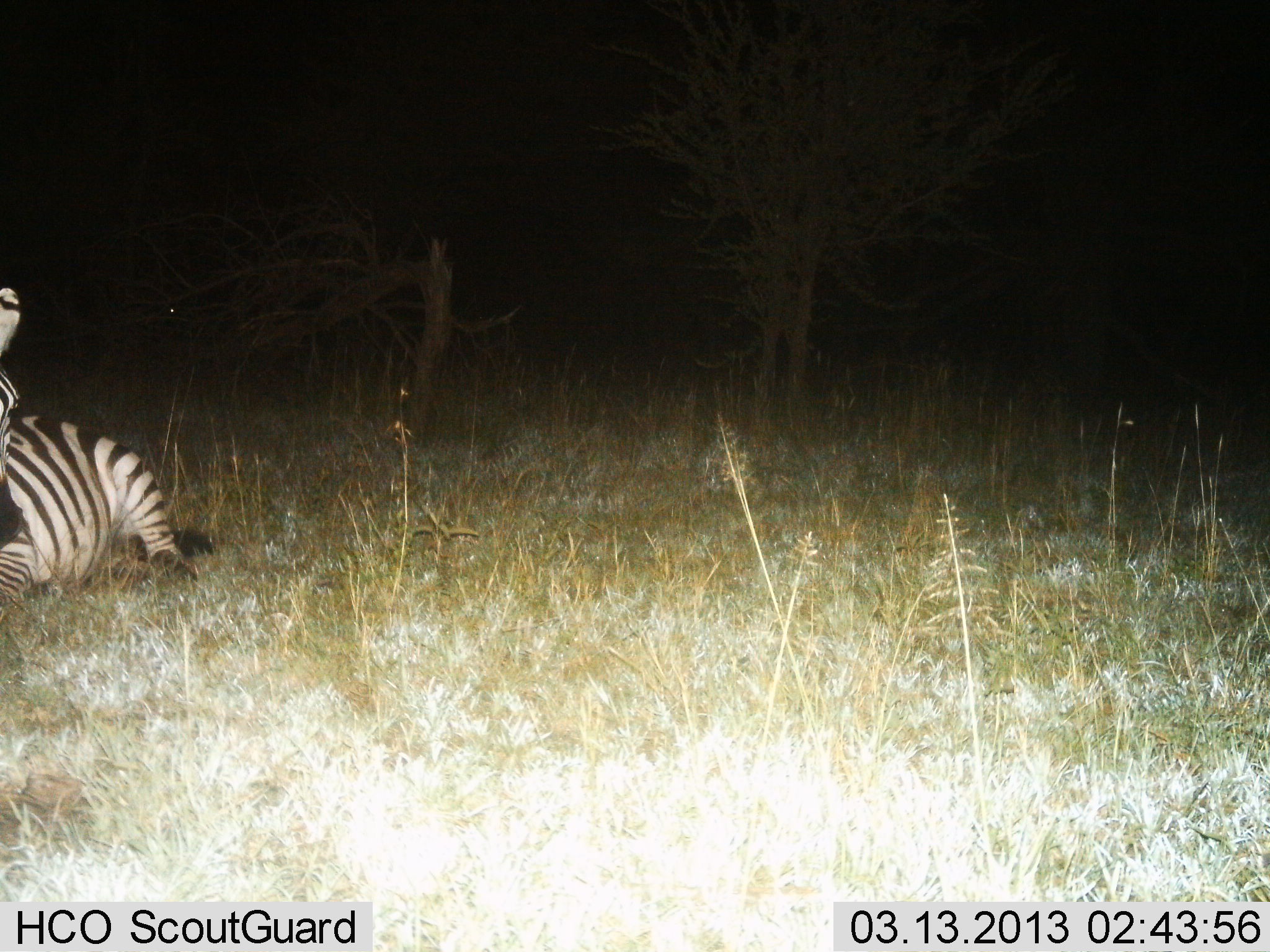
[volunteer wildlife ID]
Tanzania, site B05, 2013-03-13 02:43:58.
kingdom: Animalia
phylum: Chordata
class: Mammalia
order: Perissodactyla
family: Equidae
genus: Equus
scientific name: Equus quagga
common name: plains zebra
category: zebra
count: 1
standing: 4%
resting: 100%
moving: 0%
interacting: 0%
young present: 0%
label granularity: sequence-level